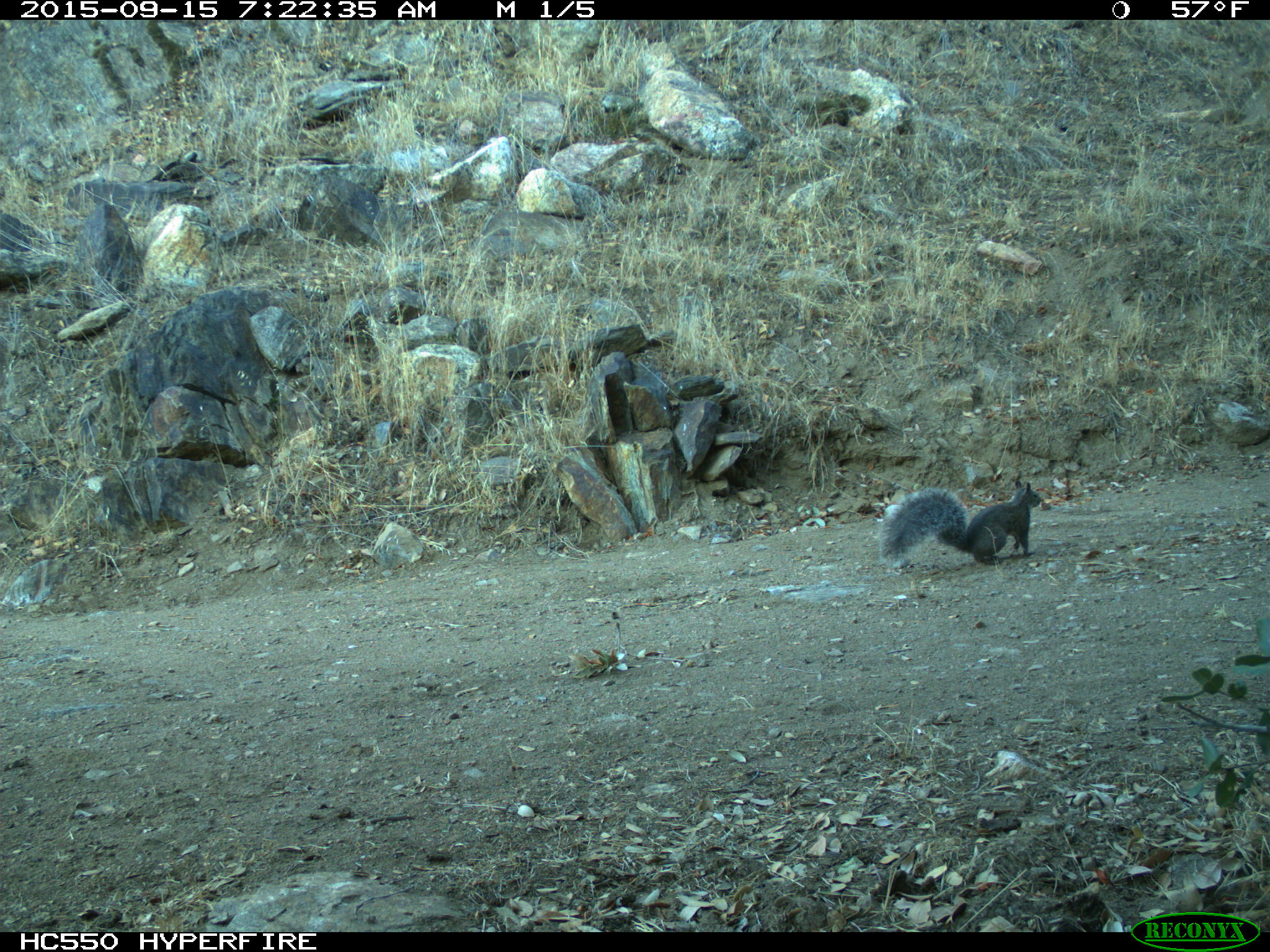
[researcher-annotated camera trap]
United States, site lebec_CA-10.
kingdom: Animalia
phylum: Chordata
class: Mammalia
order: Rodentia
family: Sciuridae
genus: Sciurus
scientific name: Sciurus carolinensis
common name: eastern gray squirrel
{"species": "Sciurus carolinensis (eastern gray squirrel)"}